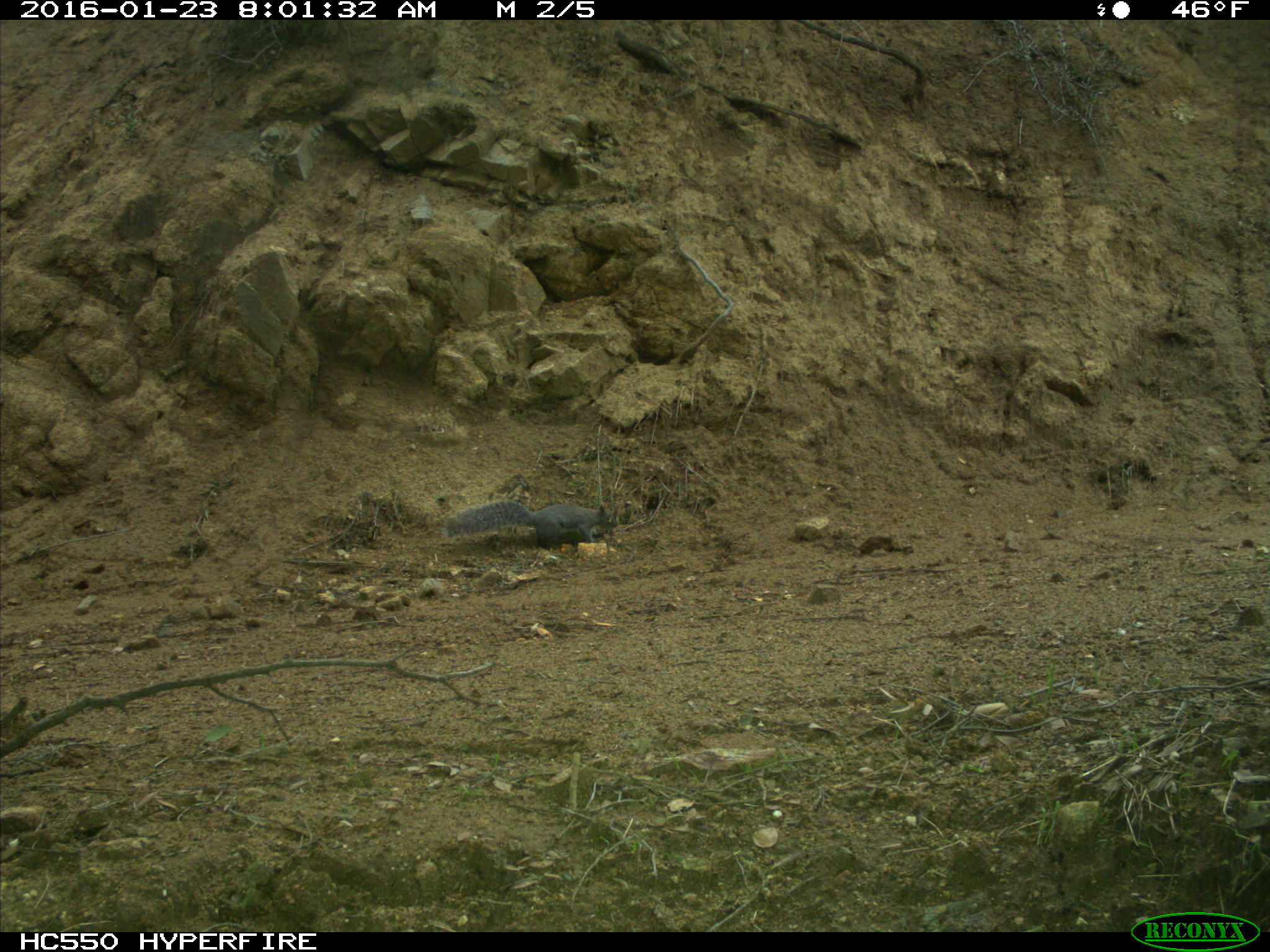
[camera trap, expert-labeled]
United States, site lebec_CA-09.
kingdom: Animalia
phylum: Chordata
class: Mammalia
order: Rodentia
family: Sciuridae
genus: Sciurus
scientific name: Sciurus carolinensis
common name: eastern gray squirrel